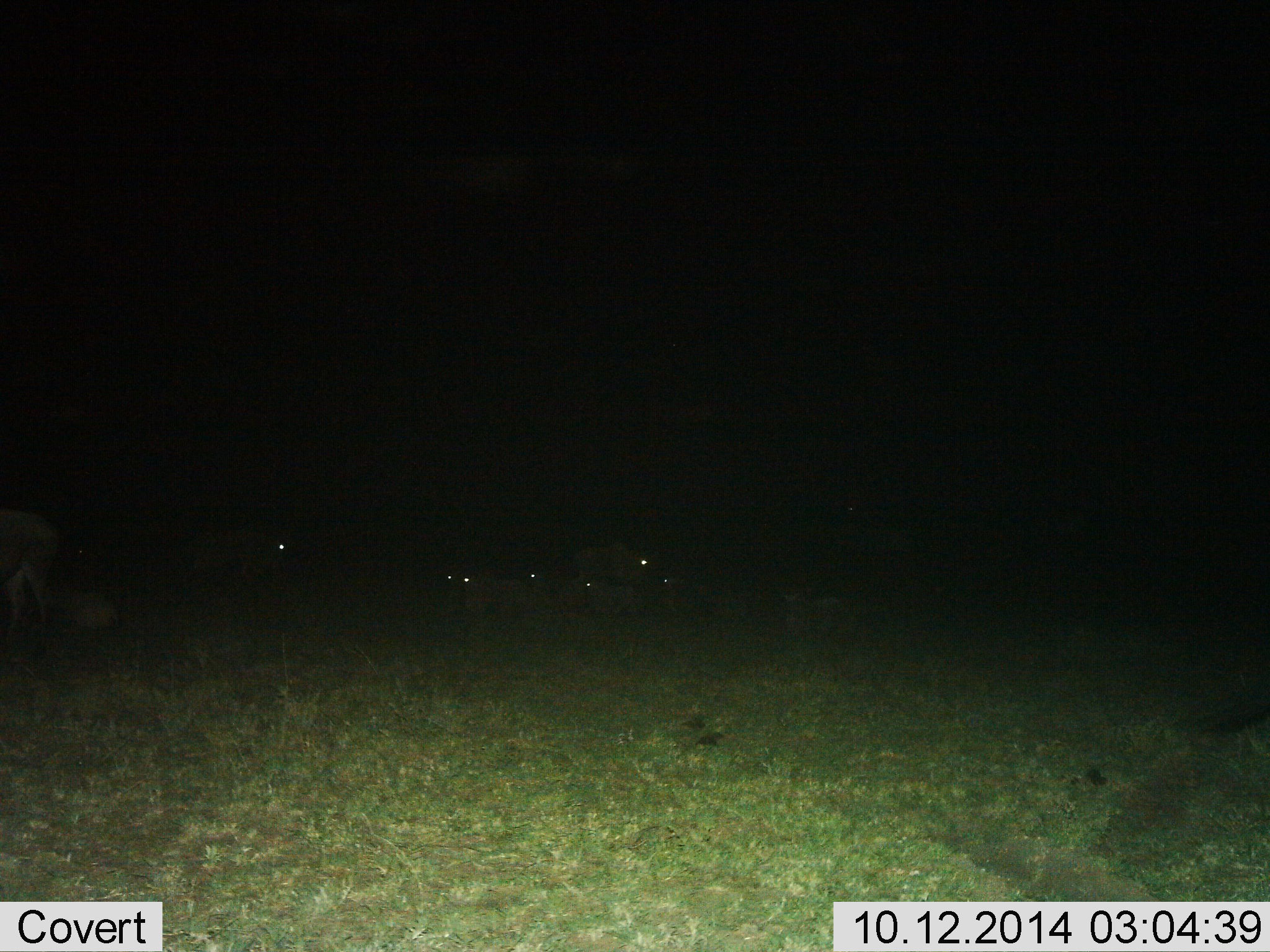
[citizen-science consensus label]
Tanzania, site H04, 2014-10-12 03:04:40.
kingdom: Animalia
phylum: Chordata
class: Mammalia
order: Artiodactyla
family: Bovidae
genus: Connochaetes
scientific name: Connochaetes taurinus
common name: blue wildebeest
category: wildebeest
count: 8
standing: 62%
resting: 75%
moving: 0%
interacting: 0%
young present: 0%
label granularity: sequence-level